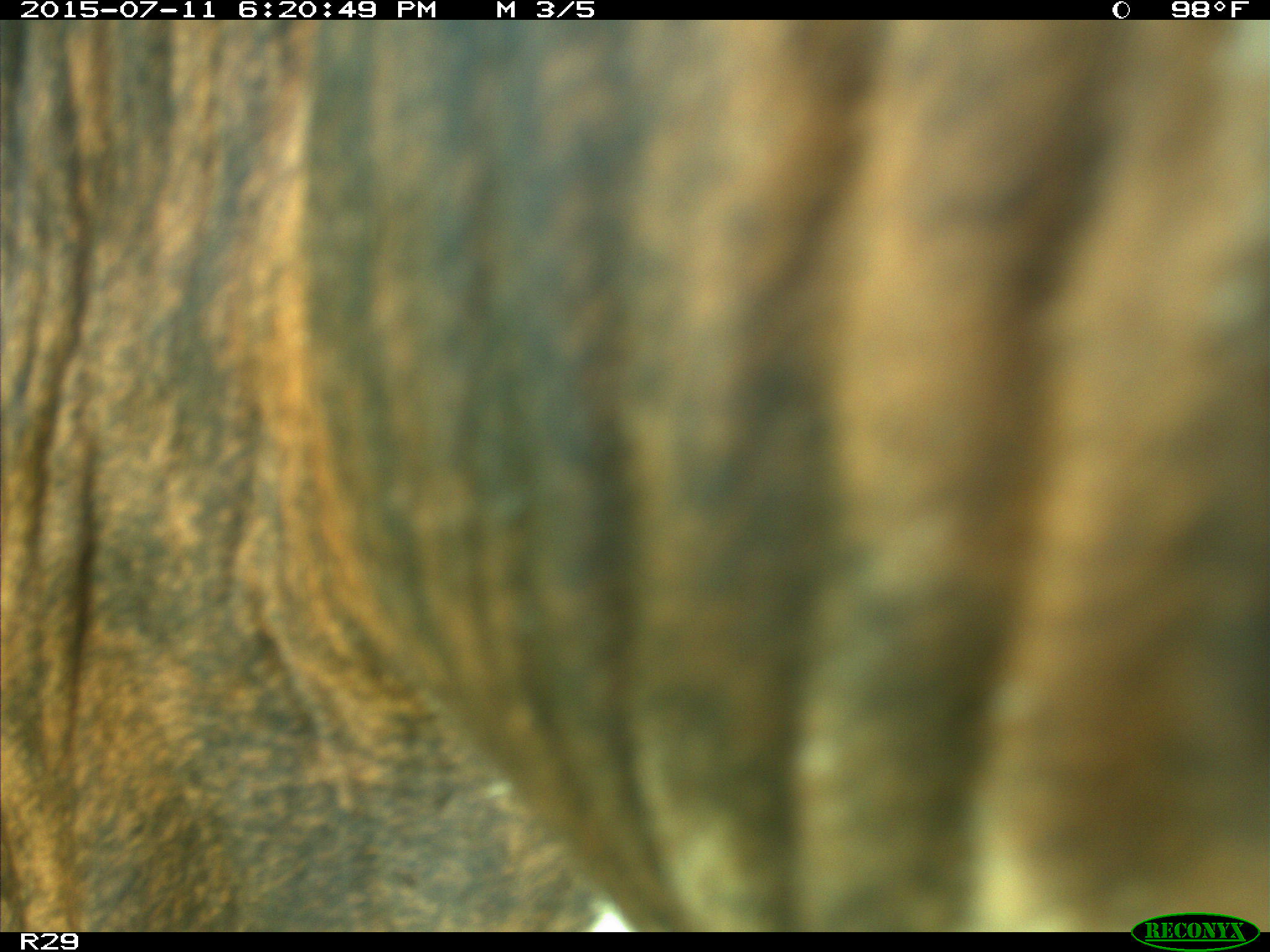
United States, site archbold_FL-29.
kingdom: Animalia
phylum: Chordata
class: Mammalia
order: Artiodactyla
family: Bovidae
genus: Bos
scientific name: Bos taurus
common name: domestic cow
Bos taurus (domestic cow).